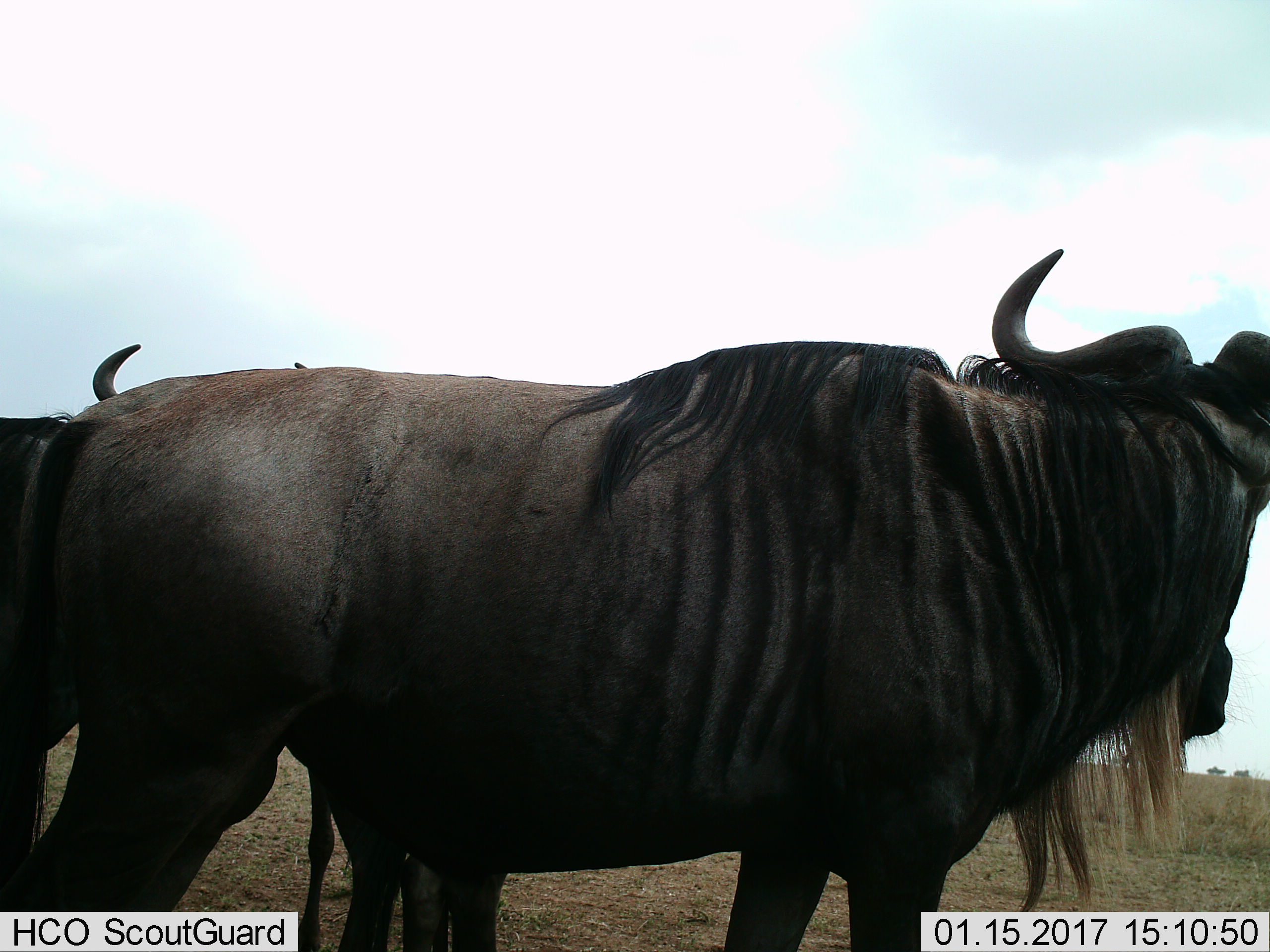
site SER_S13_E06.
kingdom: Animalia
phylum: Chordata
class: Mammalia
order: Artiodactyla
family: Bovidae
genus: Connochaetes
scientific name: Connochaetes taurinus taurinus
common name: blue wildebeest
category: wildebeestblue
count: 2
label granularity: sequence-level